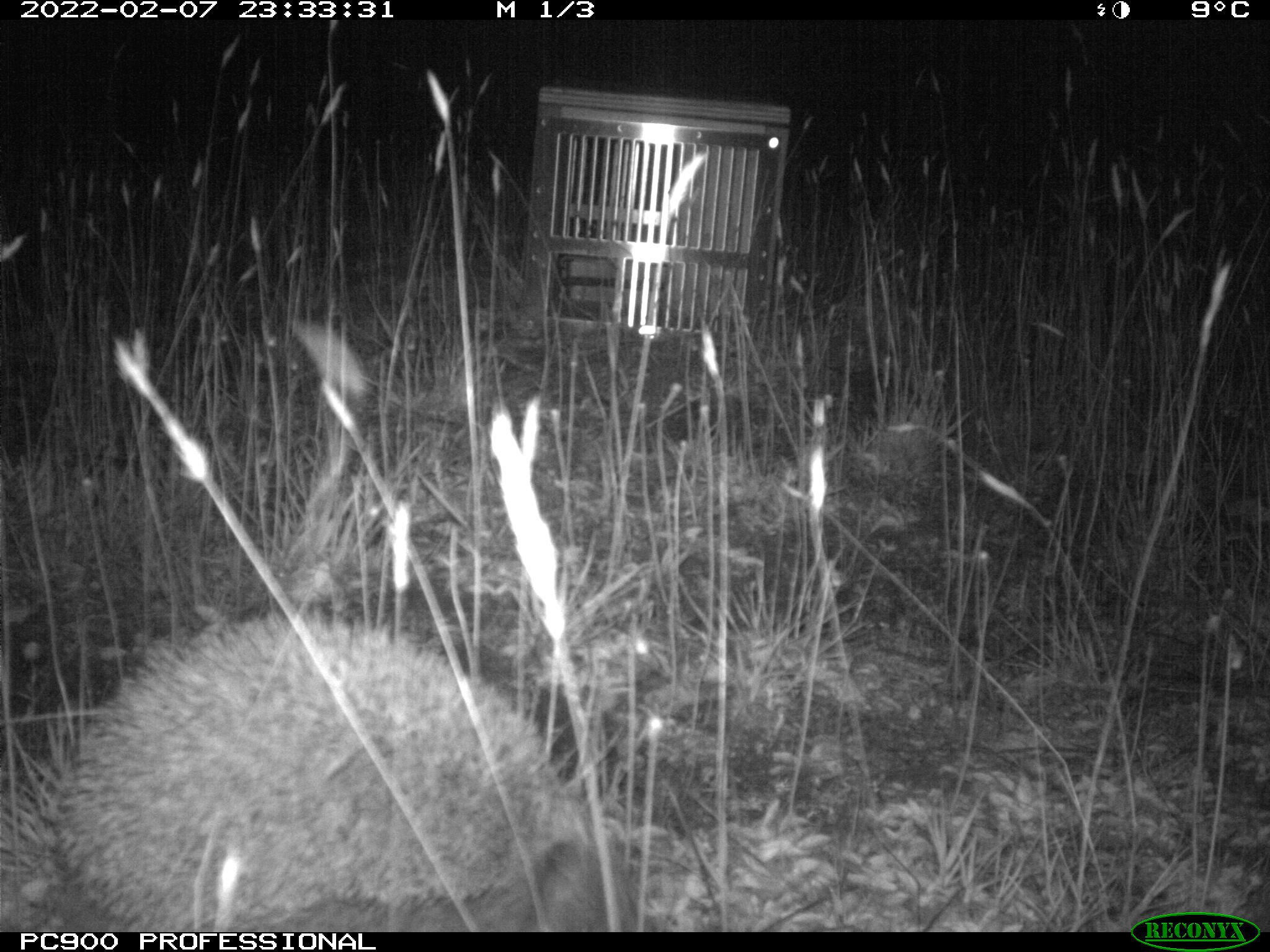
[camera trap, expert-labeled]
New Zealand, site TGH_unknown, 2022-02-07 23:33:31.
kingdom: Animalia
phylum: Chordata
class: Mammalia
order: Eulipotyphla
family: Erinaceidae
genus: Erinaceus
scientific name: Erinaceus europaeus europaeus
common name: european hedgehog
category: hedgehog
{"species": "hedgehog (european hedgehog) (Erinaceus europaeus europaeus)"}